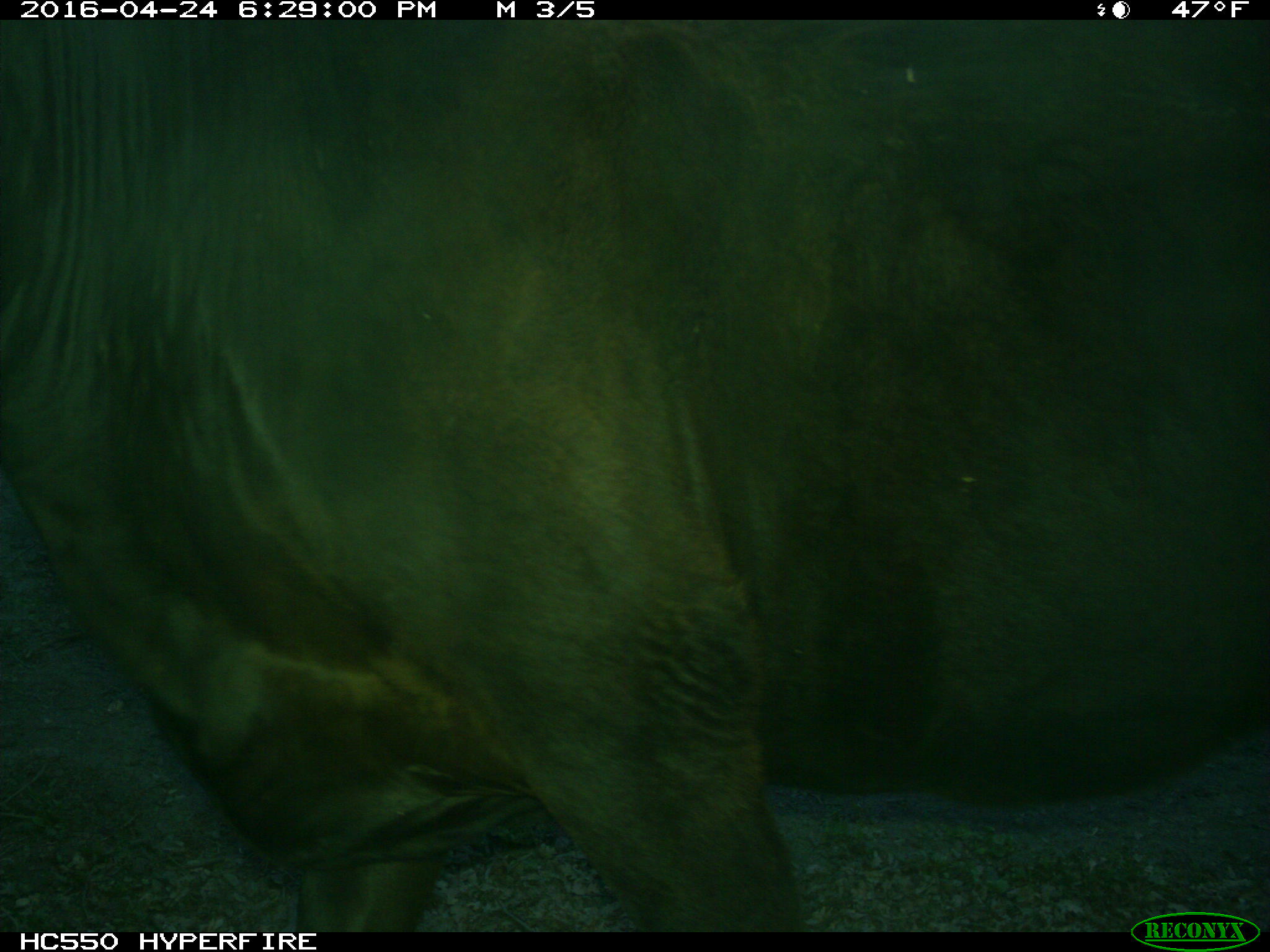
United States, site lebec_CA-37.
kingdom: Animalia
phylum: Chordata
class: Mammalia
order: Artiodactyla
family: Bovidae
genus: Bos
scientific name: Bos taurus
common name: domestic cow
Bos taurus (domestic cow).